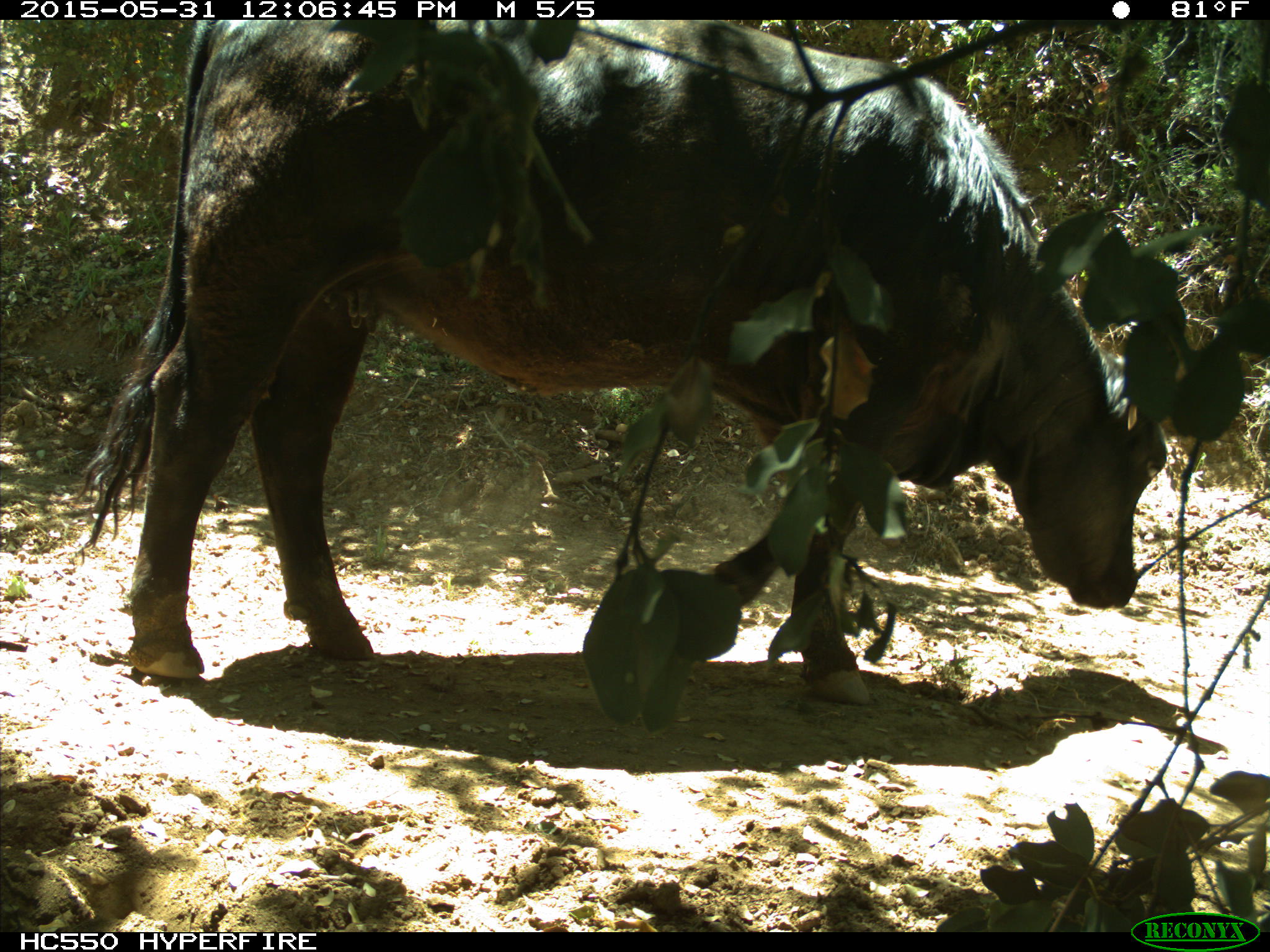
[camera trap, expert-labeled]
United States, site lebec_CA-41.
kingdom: Animalia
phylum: Chordata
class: Mammalia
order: Artiodactyla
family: Bovidae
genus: Bos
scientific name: Bos taurus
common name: domestic cow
Bos taurus (domestic cow).